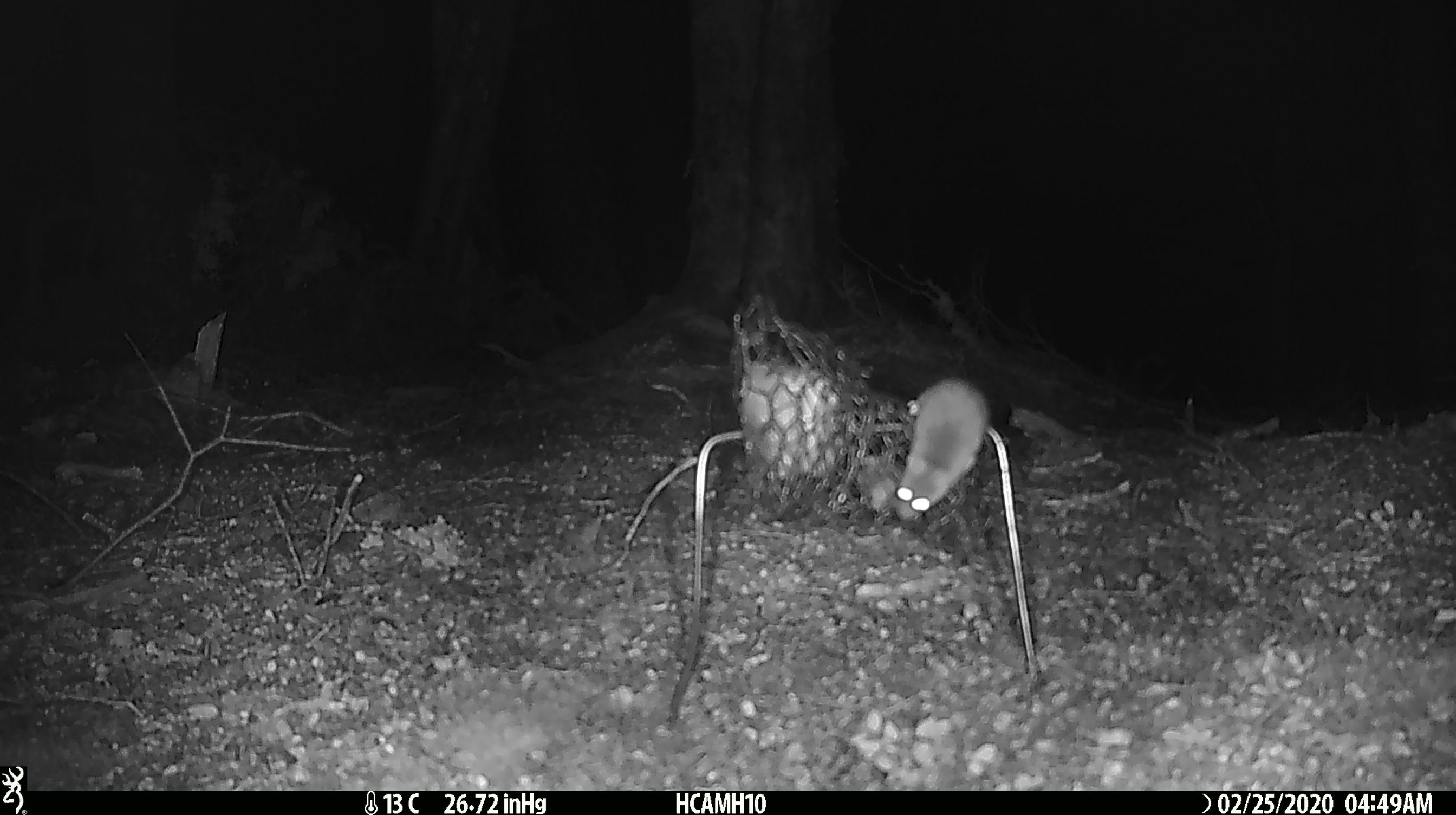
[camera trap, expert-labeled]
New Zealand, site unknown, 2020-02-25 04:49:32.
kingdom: Animalia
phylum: Chordata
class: Mammalia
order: Rodentia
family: Muridae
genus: Mus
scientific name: Mus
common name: mouse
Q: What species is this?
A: Mouse (Mus).